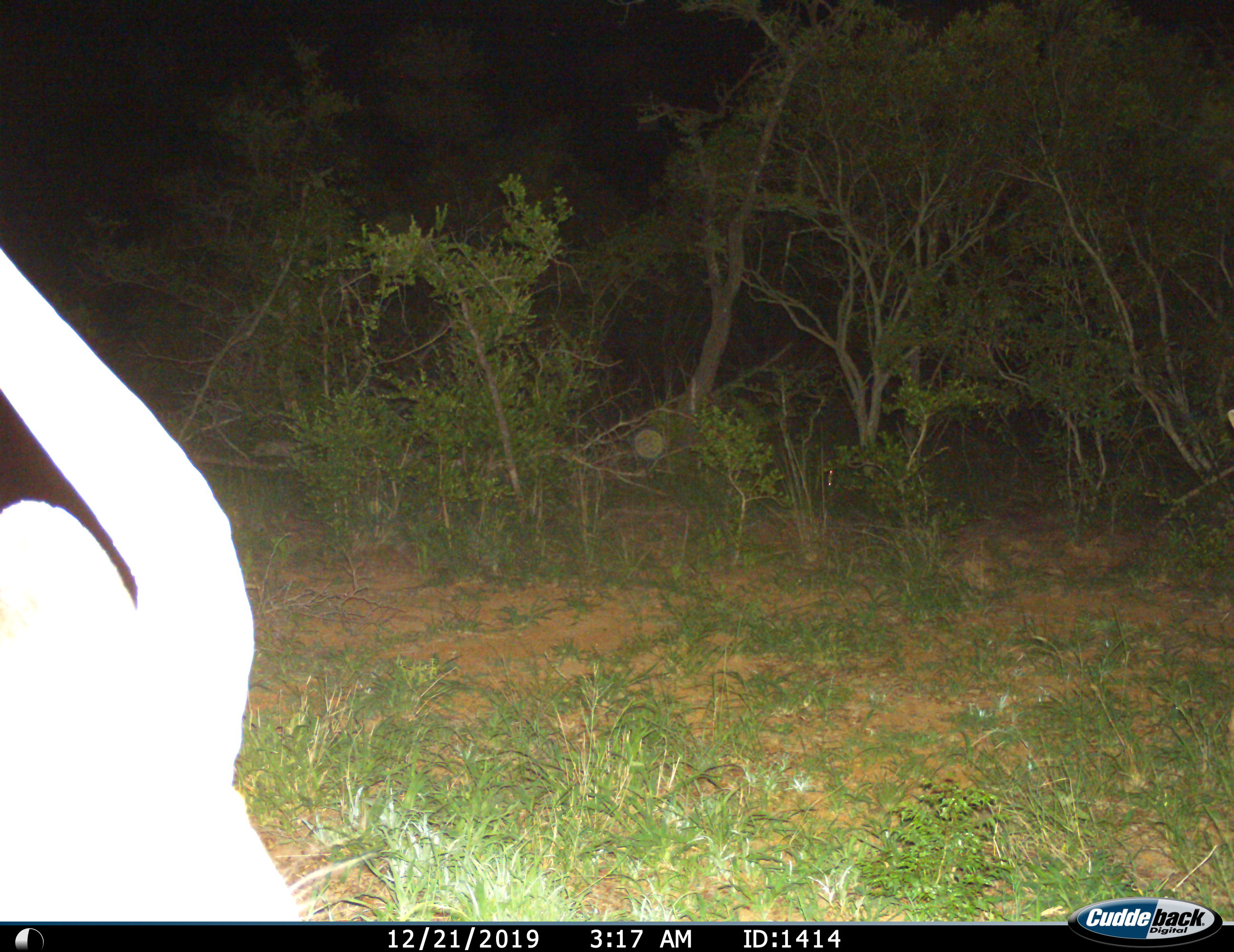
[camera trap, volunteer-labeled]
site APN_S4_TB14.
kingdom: Animalia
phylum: Chordata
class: Mammalia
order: Artiodactyla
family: Bovidae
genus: Aepyceros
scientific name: Aepyceros melampus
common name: impala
Impala (Aepyceros melampus), count 1. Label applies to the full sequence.